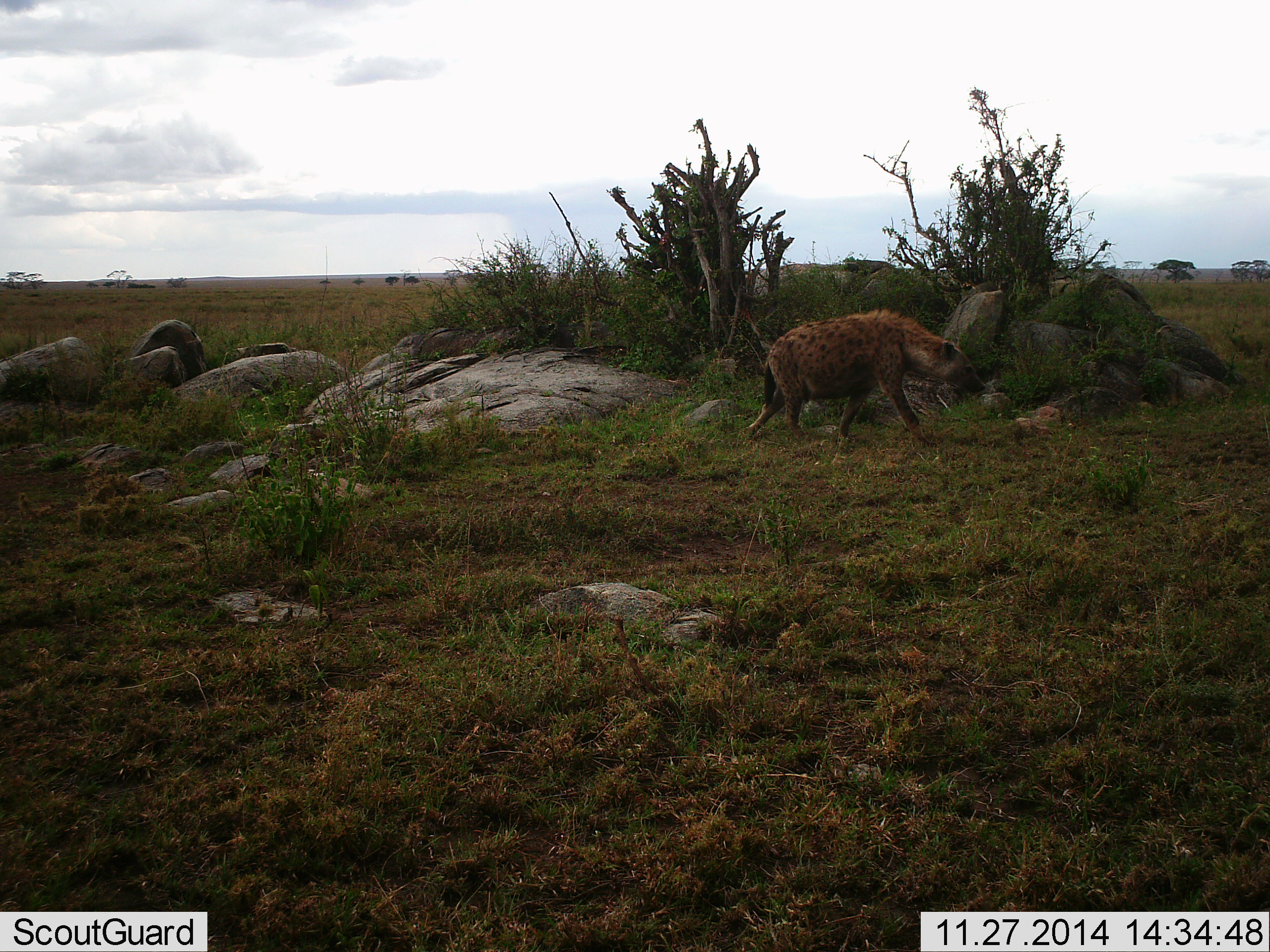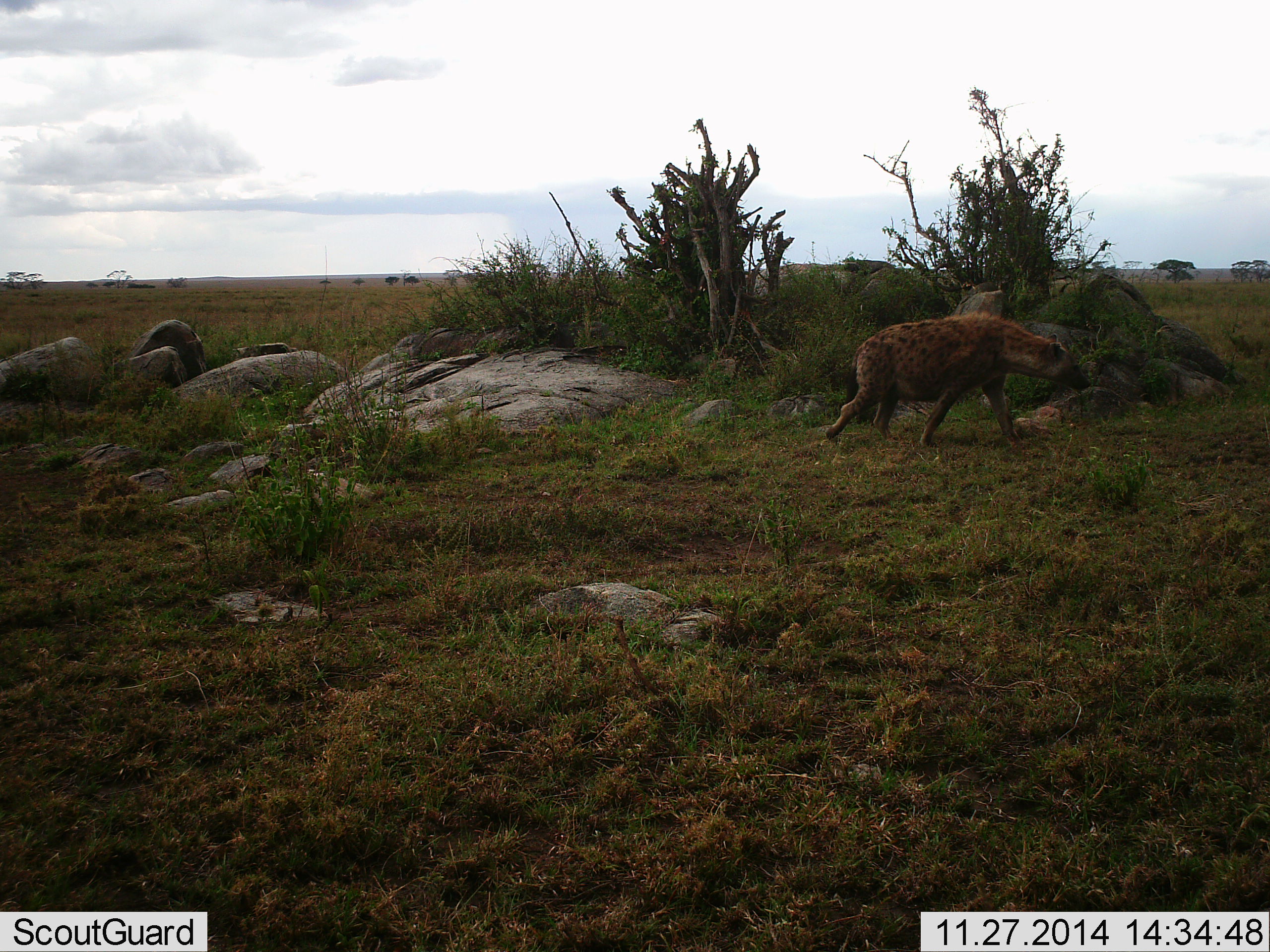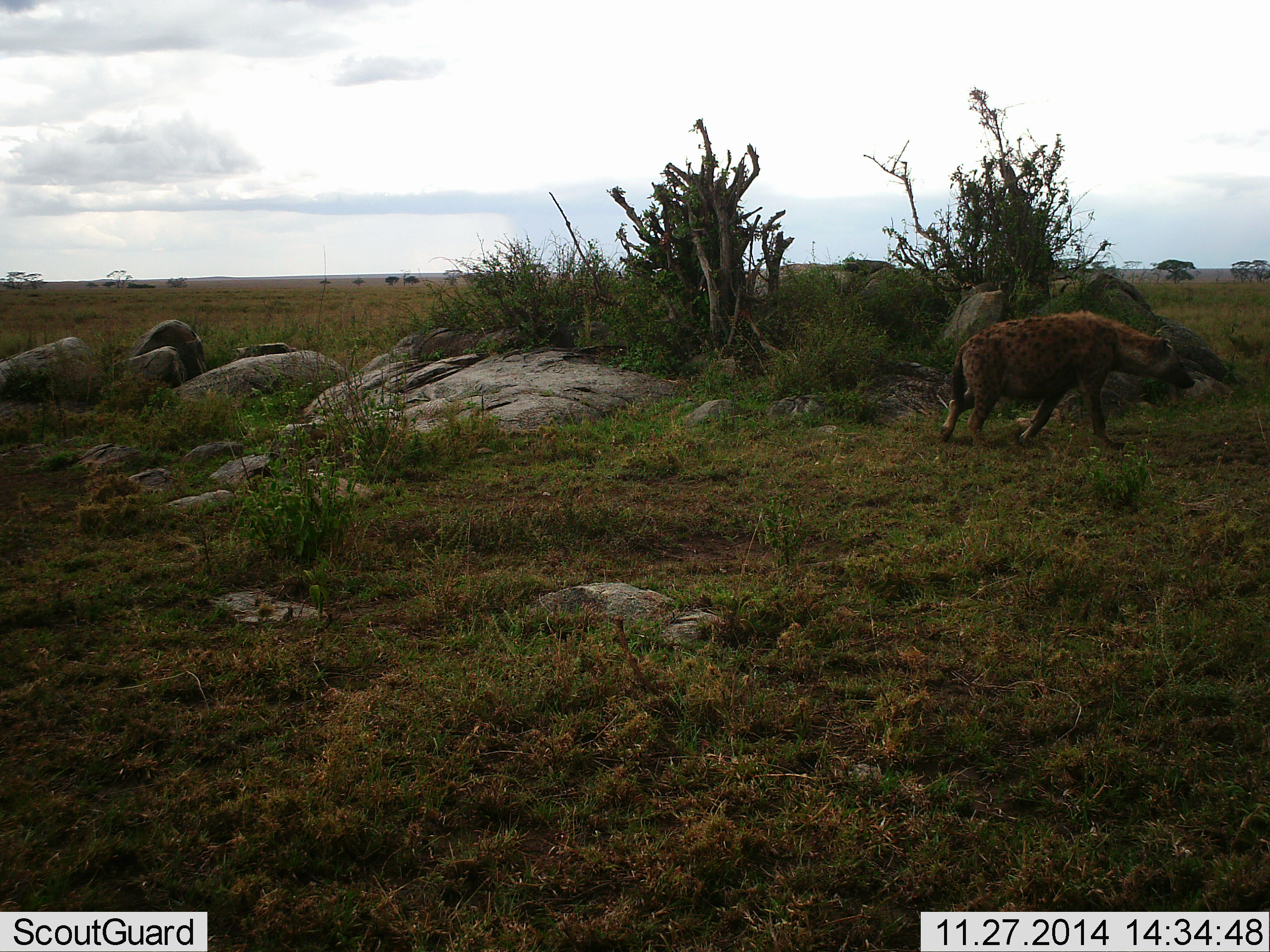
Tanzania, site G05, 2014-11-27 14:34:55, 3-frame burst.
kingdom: Animalia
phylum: Chordata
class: Mammalia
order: Carnivora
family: Hyaenidae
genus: Crocuta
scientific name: Crocuta crocuta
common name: spotted hyena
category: hyenaspotted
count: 1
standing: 0%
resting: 0%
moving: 90%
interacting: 0%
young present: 0%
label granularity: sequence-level